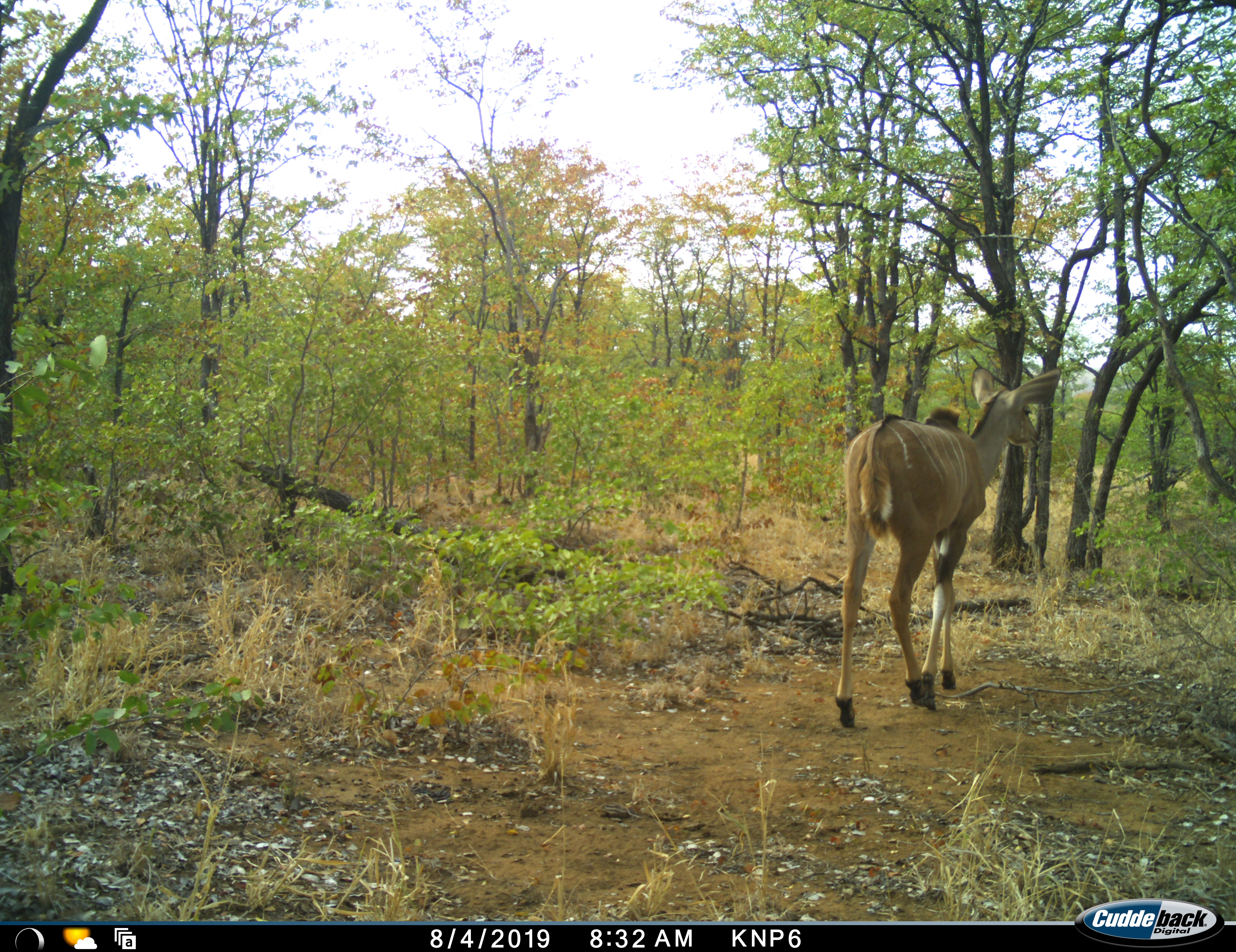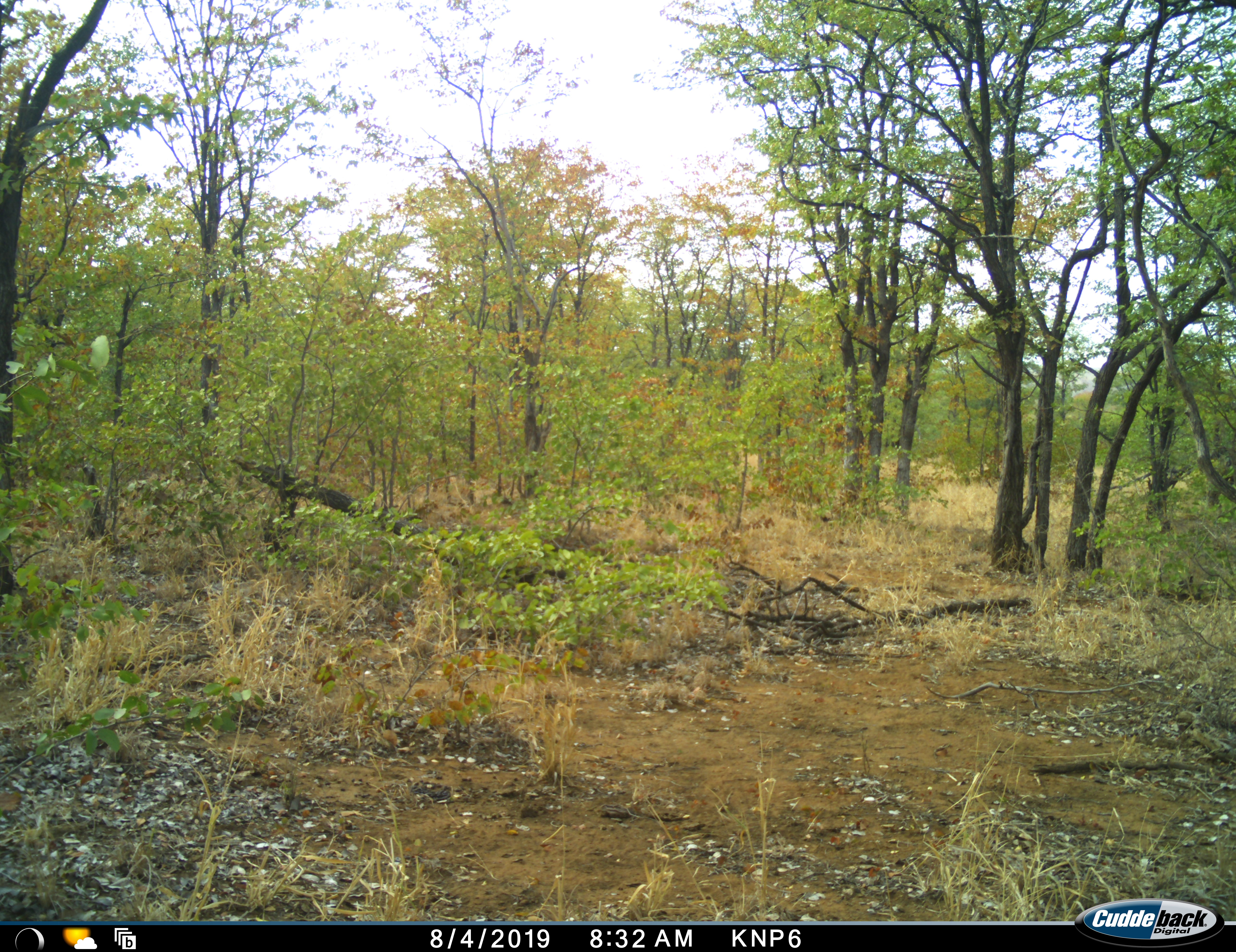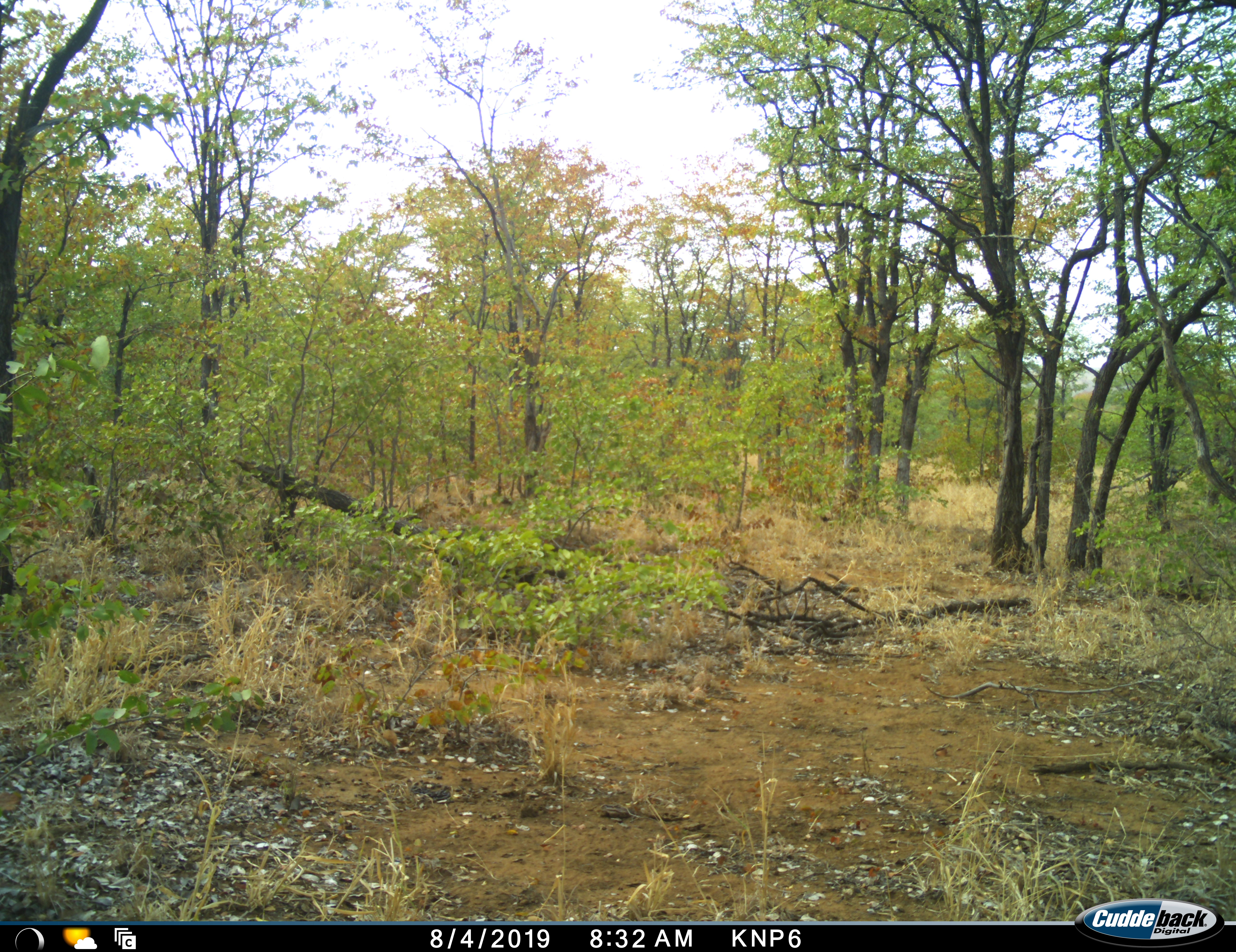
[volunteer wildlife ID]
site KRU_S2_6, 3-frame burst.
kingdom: Animalia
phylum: Chordata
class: Mammalia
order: Artiodactyla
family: Bovidae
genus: Tragelaphus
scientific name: Tragelaphus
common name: kudu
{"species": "kudu (Tragelaphus)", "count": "1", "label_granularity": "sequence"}